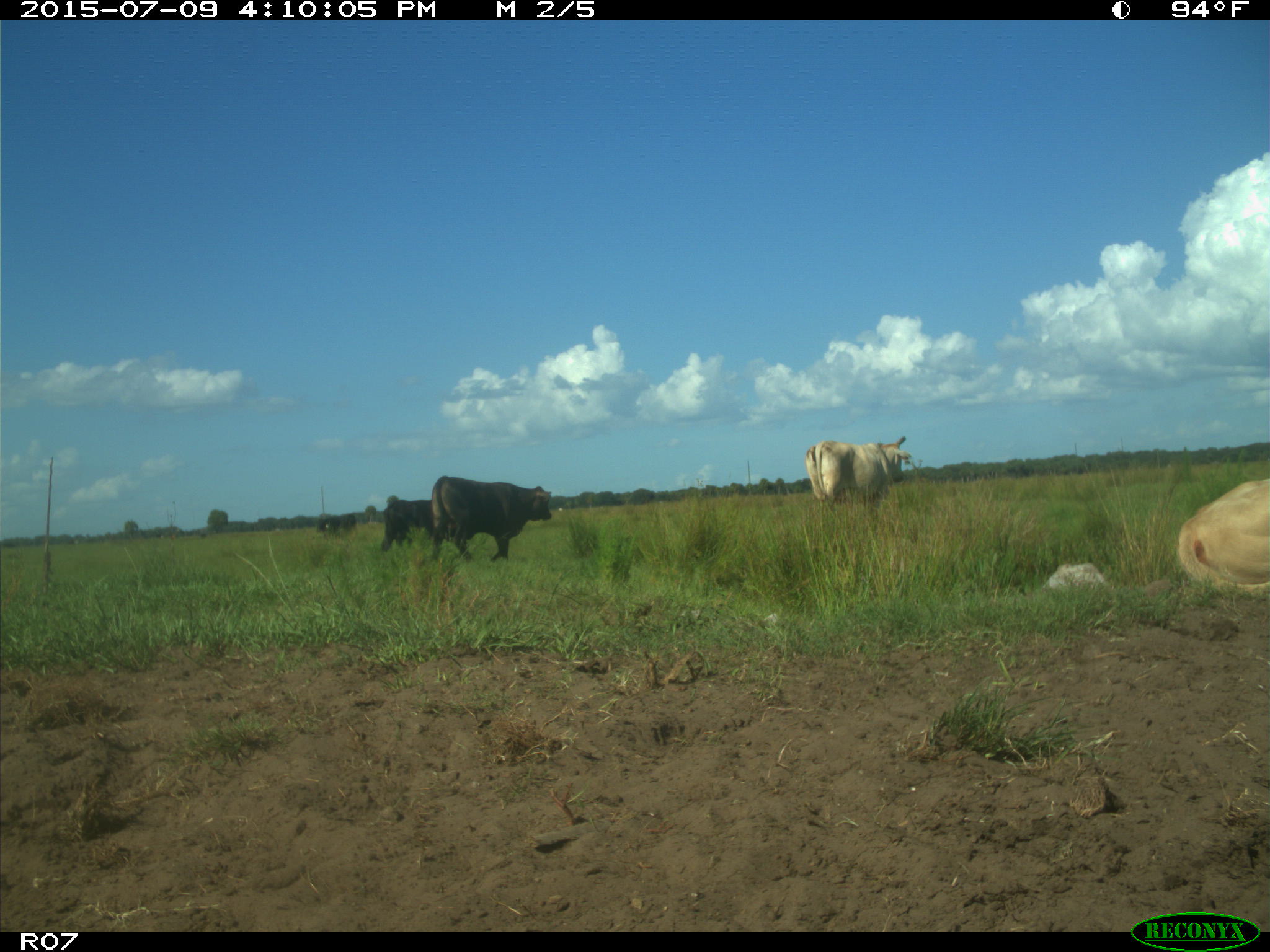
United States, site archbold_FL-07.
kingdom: Animalia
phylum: Chordata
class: Mammalia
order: Artiodactyla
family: Bovidae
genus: Bos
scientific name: Bos taurus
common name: domestic cow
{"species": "Bos taurus (domestic cow)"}